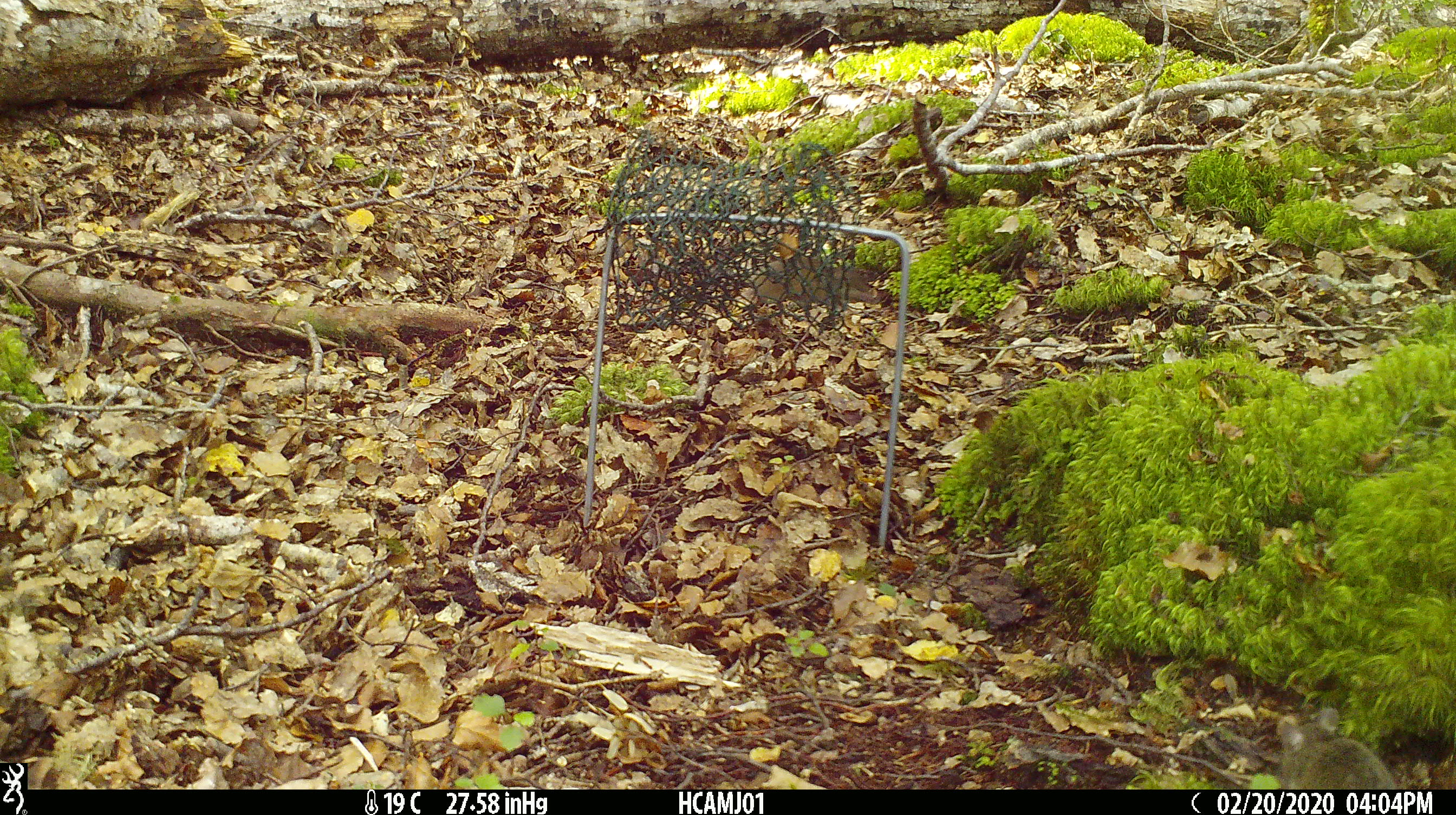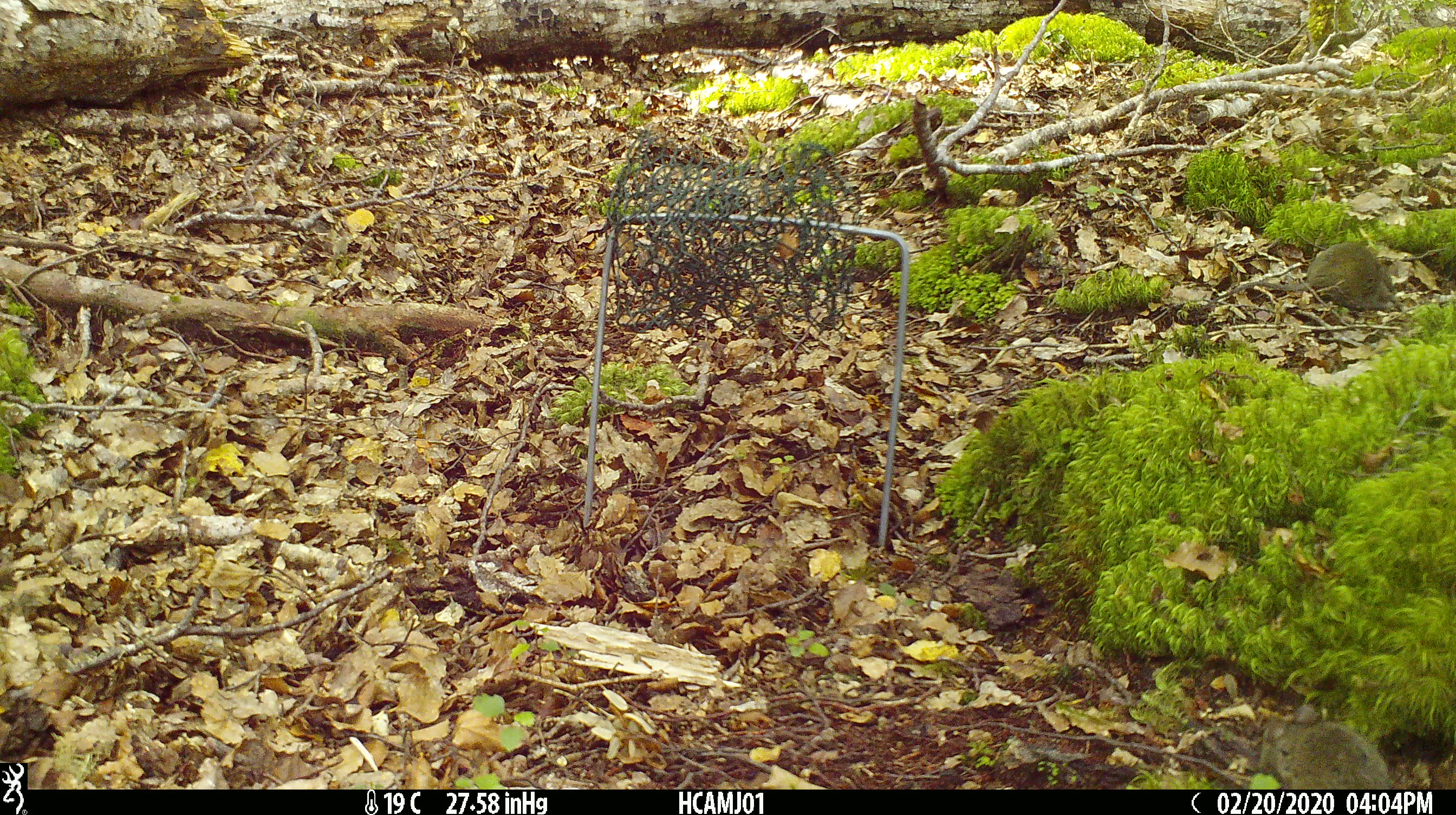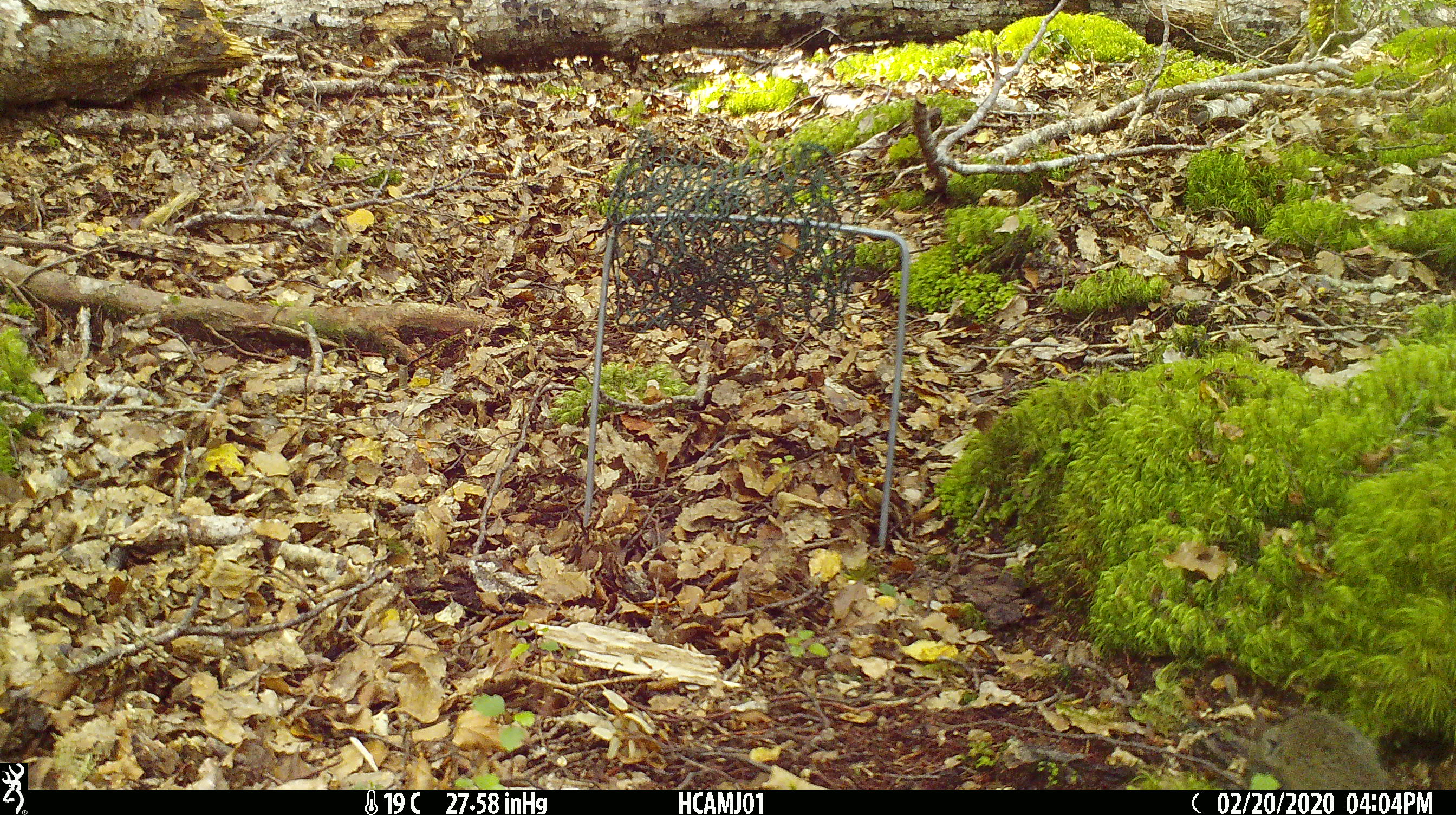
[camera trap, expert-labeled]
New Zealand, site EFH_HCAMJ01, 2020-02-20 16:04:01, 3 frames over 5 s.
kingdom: Animalia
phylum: Chordata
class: Mammalia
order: Rodentia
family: Muridae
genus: Mus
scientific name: Mus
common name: mouse